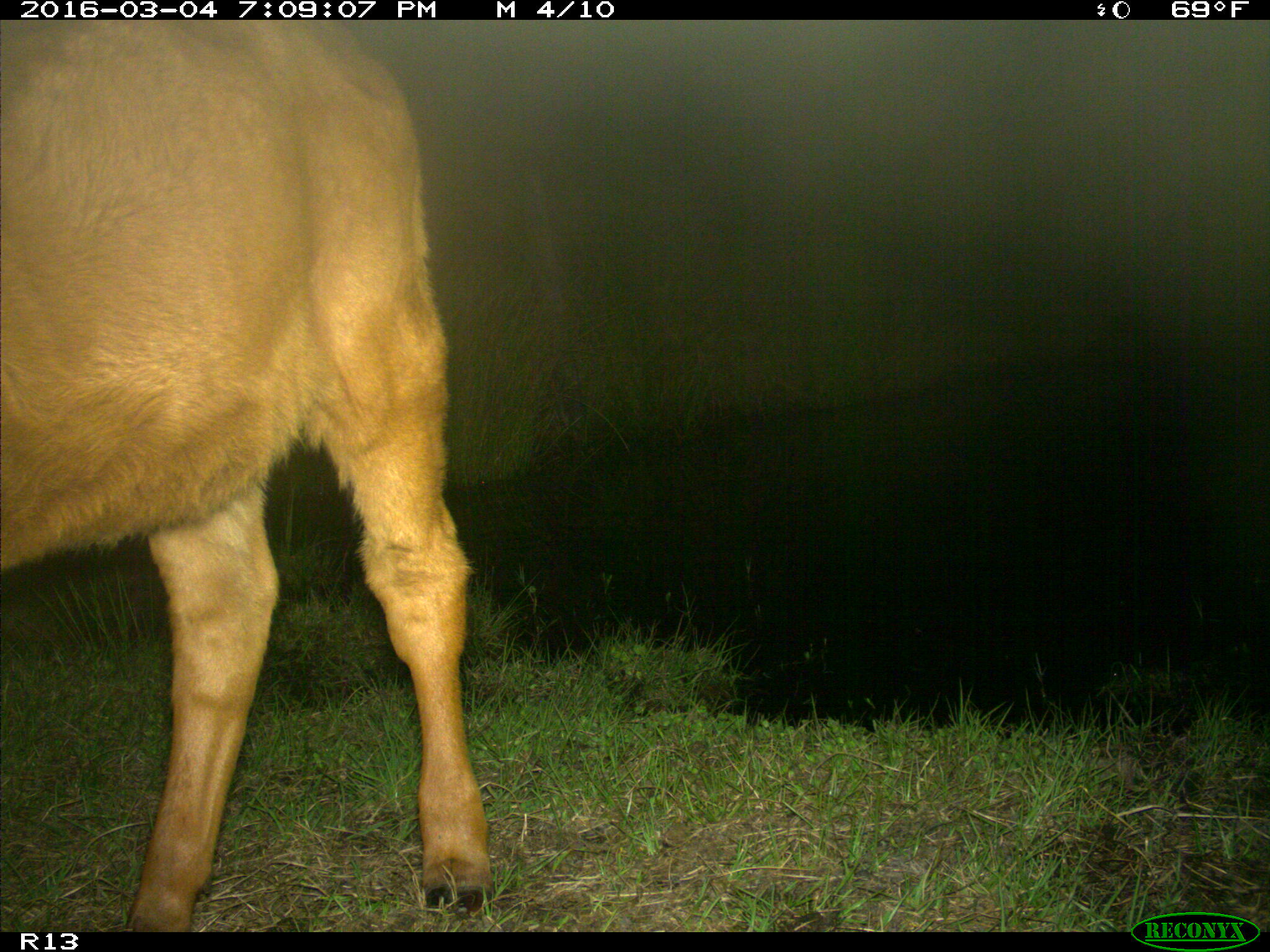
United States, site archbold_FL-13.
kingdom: Animalia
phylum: Chordata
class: Mammalia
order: Artiodactyla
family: Bovidae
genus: Bos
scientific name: Bos taurus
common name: domestic cow